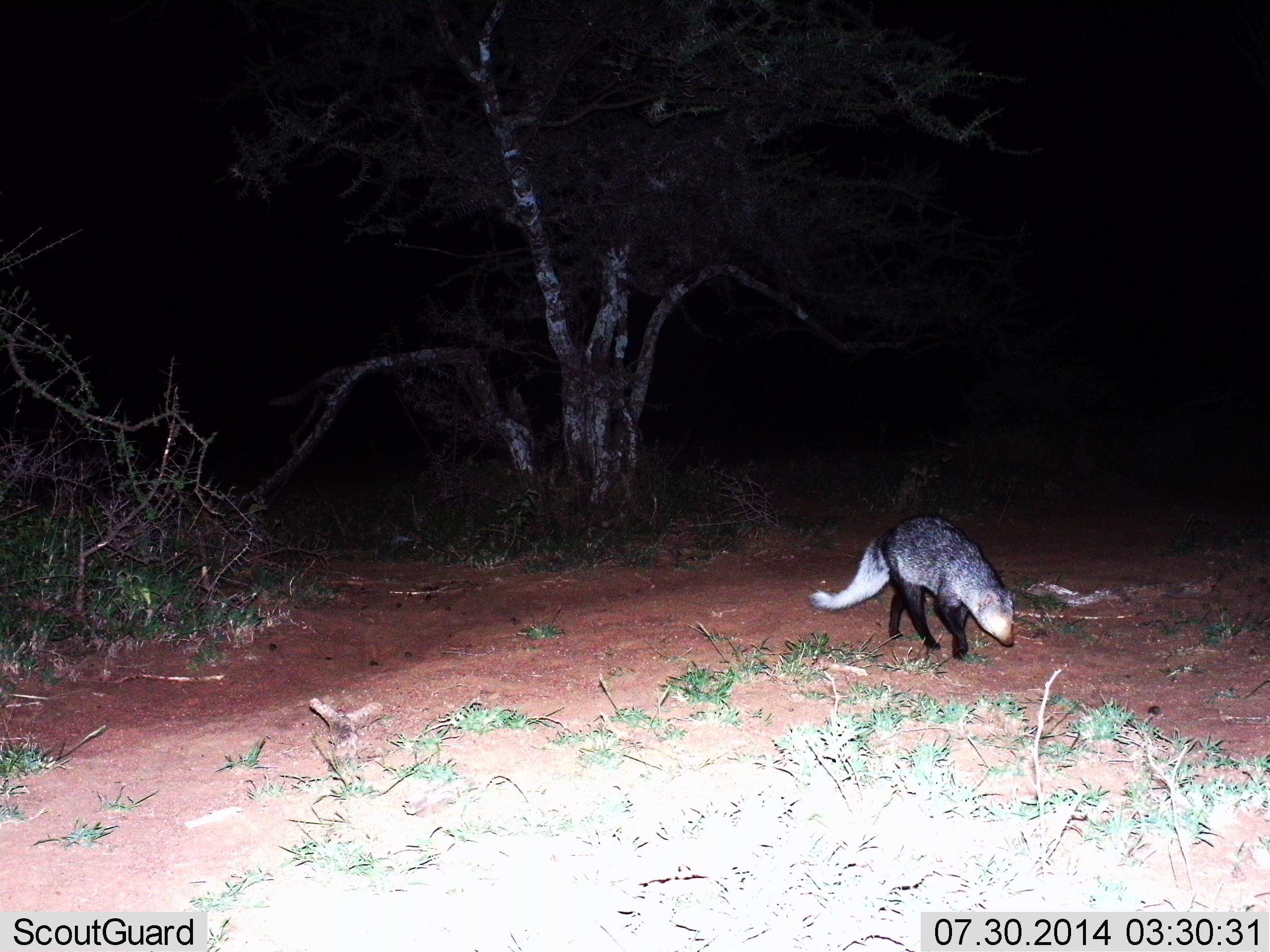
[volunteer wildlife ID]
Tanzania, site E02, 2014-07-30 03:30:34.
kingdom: Animalia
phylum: Chordata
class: Mammalia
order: Carnivora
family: Herpestidae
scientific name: Herpestidae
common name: mongoose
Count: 1.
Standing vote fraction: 10%.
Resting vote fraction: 0%.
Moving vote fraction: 100%.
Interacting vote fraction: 0%.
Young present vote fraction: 0%.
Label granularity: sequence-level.